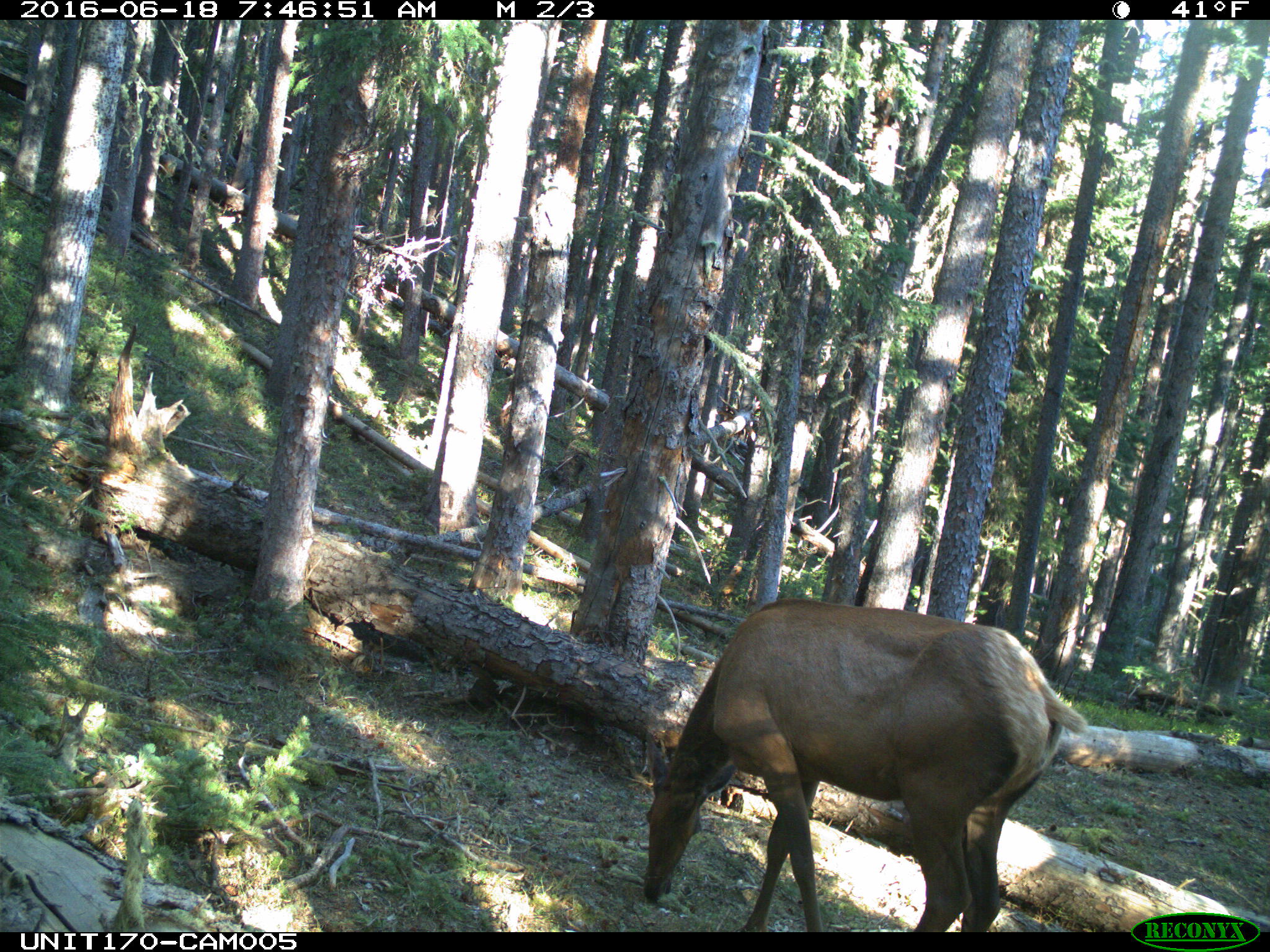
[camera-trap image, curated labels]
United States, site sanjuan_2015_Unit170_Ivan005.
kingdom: Animalia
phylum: Chordata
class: Mammalia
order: Artiodactyla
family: Cervidae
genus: Cervus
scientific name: Cervus elaphus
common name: red deer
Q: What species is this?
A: Cervus elaphus (red deer).